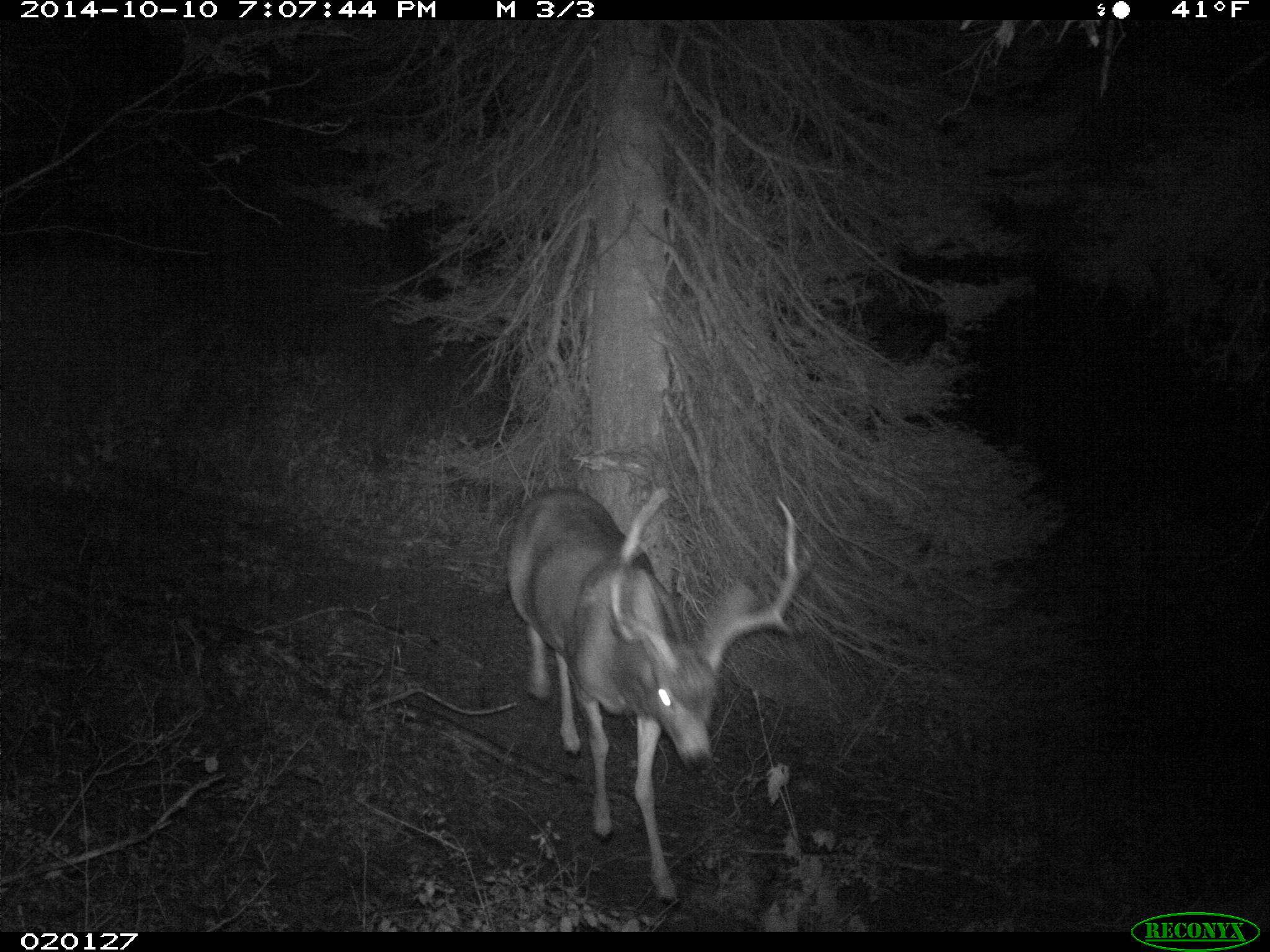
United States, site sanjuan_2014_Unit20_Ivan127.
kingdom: Animalia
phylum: Chordata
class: Mammalia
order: Artiodactyla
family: Cervidae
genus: Odocoileus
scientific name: Odocoileus hemionus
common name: mule deer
Odocoileus hemionus (mule deer).